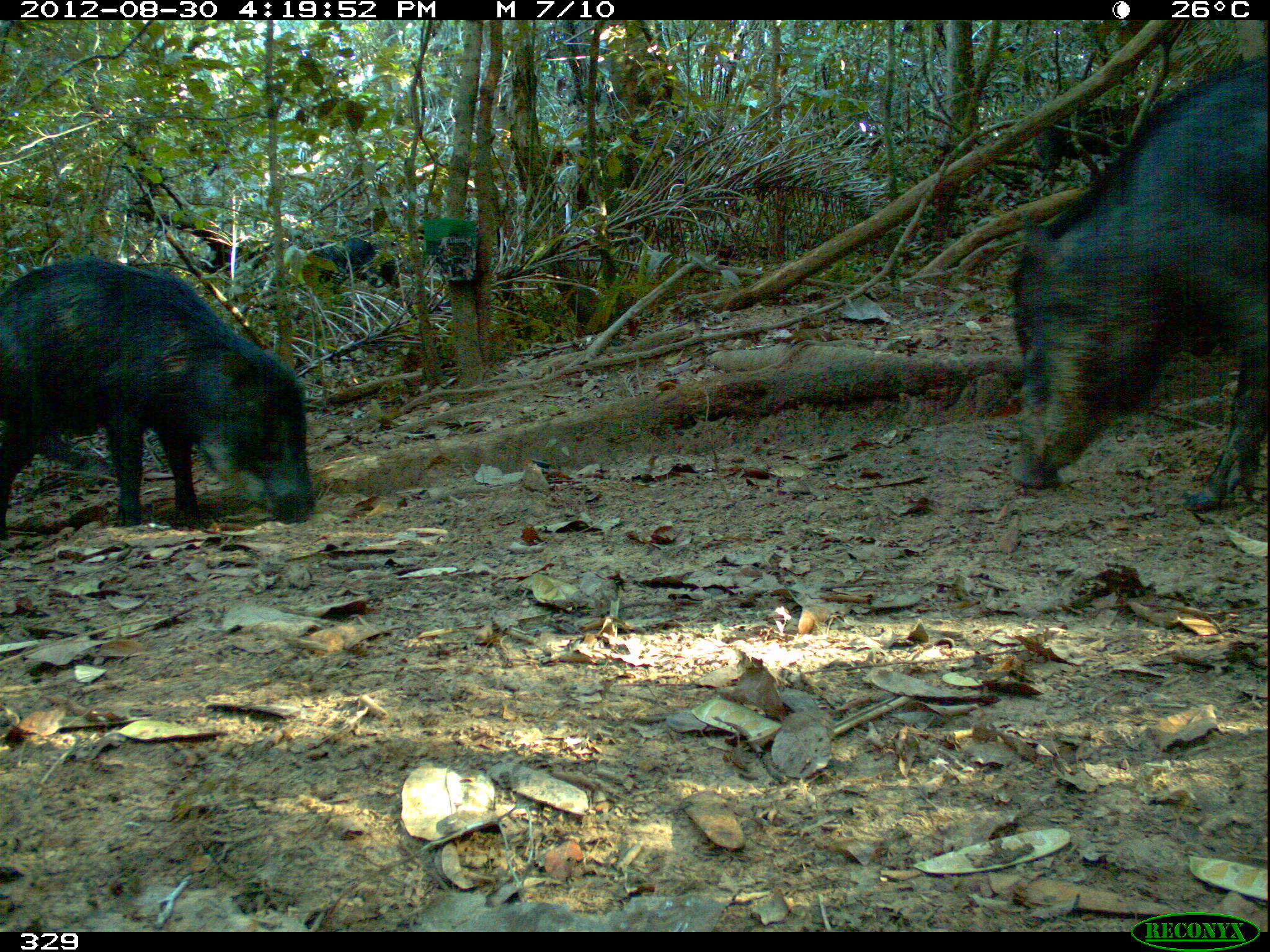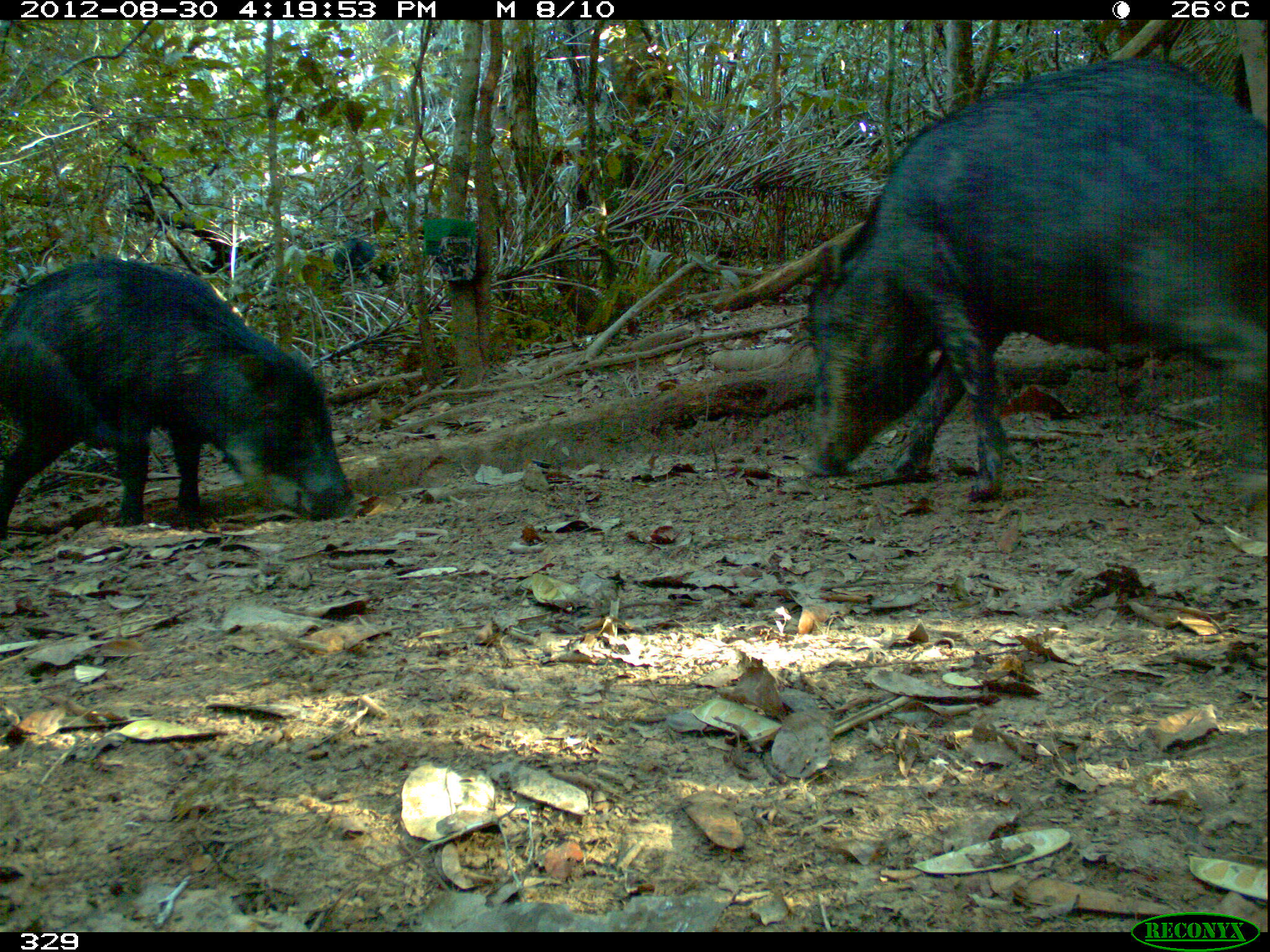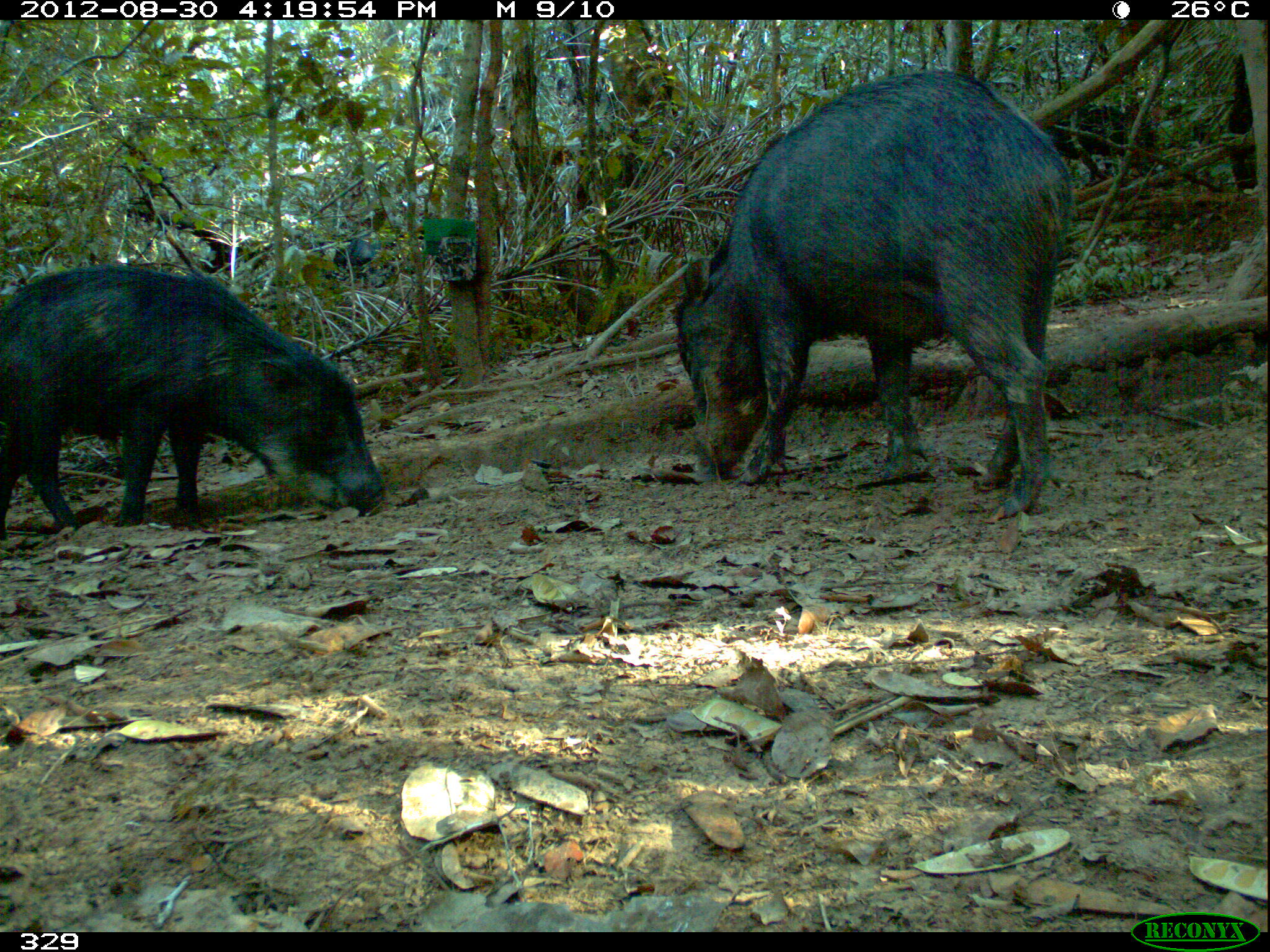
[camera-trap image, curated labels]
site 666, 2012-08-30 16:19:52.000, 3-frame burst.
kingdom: Animalia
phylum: Chordata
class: Mammalia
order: Artiodactyla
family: Tayassuidae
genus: Tayassu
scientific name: Tayassu pecari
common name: white-lipped peccary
Tayassu pecari (white-lipped peccary).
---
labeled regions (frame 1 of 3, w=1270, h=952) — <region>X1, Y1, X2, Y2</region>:
tayassu pecari: <region>1004, 46, 1270, 512</region>; <region>0, 253, 319, 521</region>; <region>1028, 88, 1153, 184</region>; <region>299, 234, 401, 294</region>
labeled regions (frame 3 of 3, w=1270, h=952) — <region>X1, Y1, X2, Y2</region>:
tayassu pecari: <region>670, 68, 1075, 516</region>; <region>0, 260, 387, 540</region>; <region>1044, 91, 1168, 181</region>; <region>304, 232, 387, 290</region>